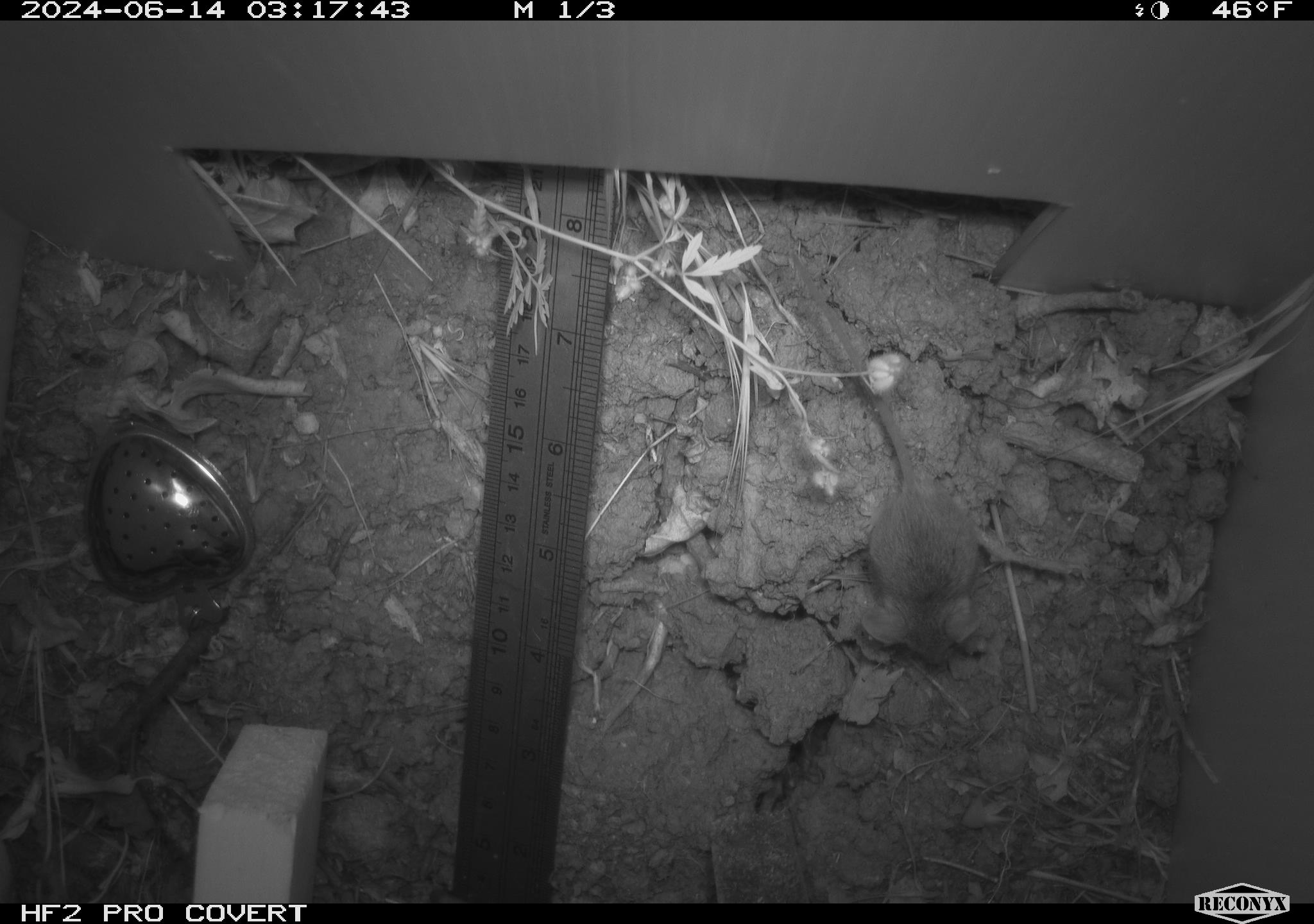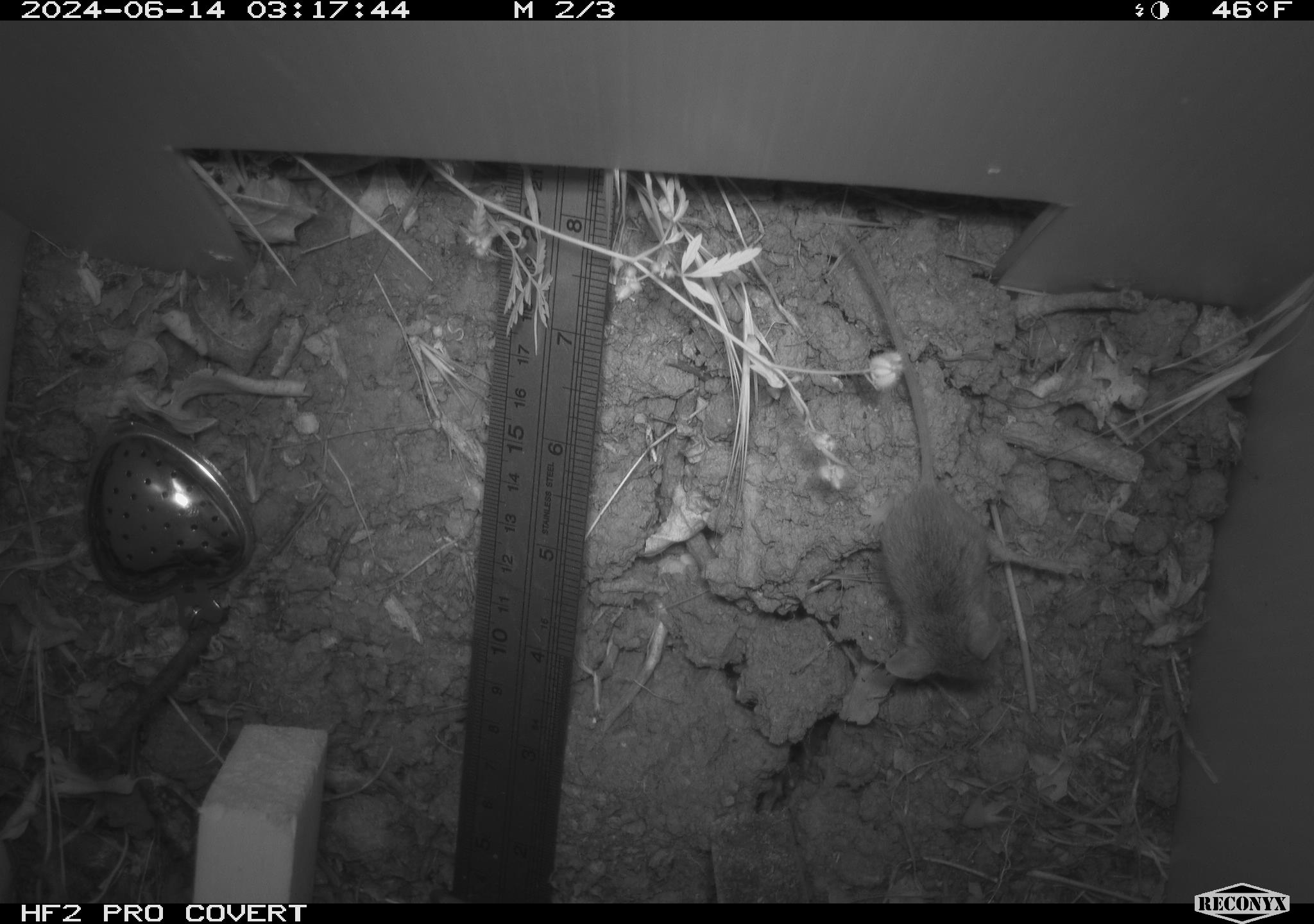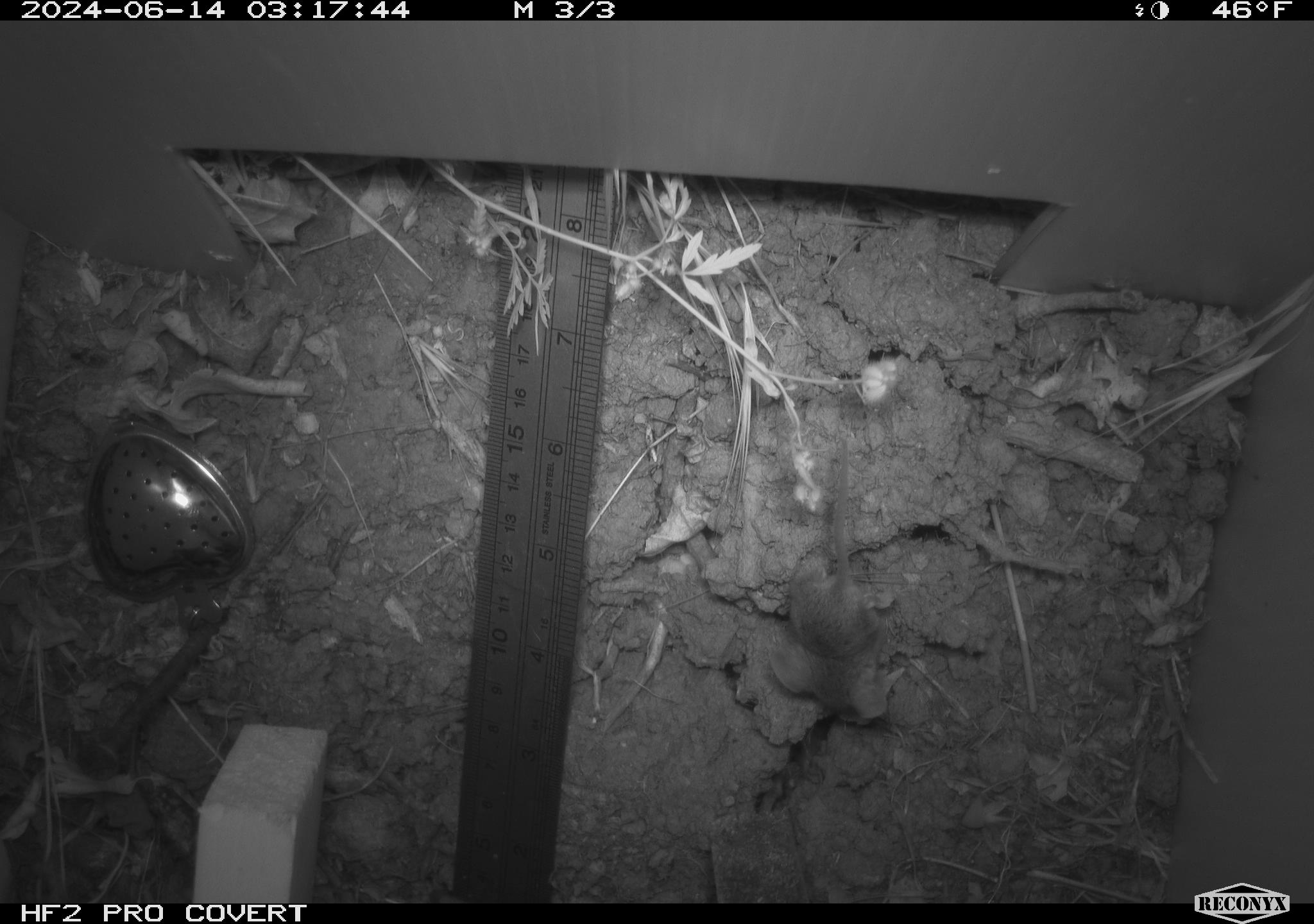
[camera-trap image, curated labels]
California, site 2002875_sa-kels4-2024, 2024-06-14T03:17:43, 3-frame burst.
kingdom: Animalia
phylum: Chordata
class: Mammalia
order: Rodentia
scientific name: Rodentia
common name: rodent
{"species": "rodent (Rodentia)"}